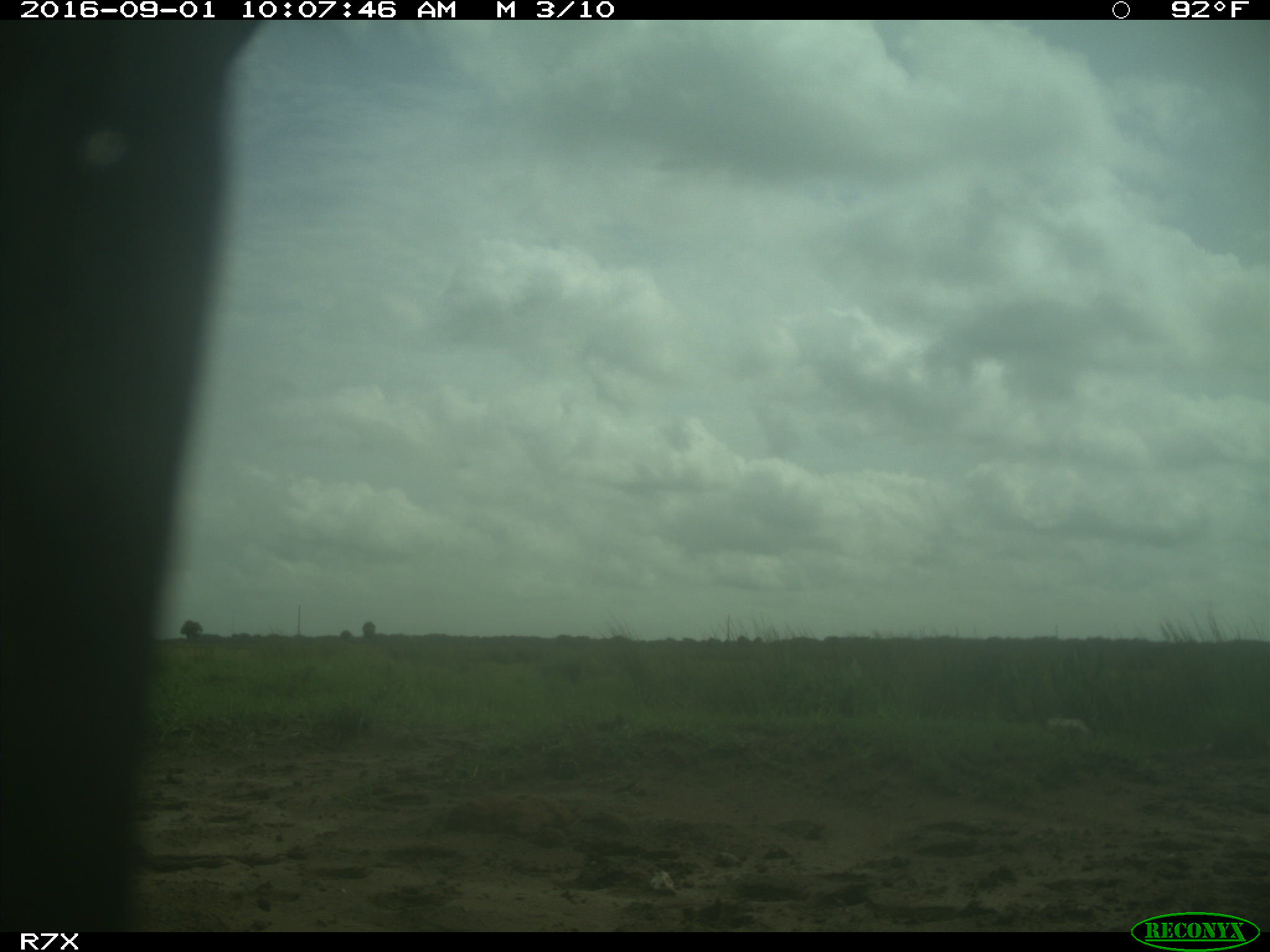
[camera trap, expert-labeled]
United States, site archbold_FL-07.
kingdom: Animalia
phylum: Chordata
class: Mammalia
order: Artiodactyla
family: Bovidae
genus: Bos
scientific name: Bos taurus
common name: domestic cow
Bos taurus (domestic cow).